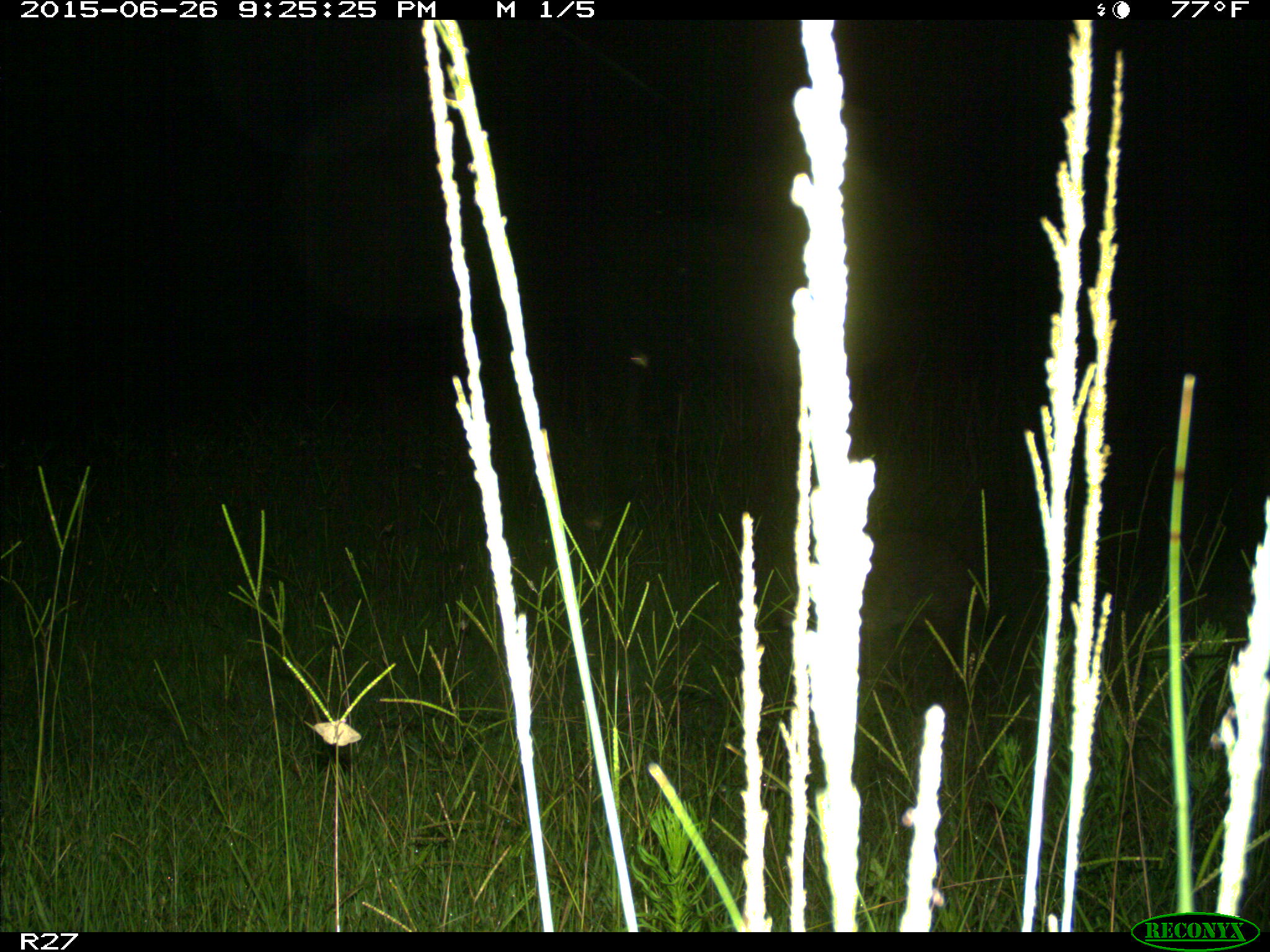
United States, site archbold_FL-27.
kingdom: Animalia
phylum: Chordata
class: Mammalia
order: Carnivora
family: Procyonidae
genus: Procyon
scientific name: Procyon lotor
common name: common raccoon